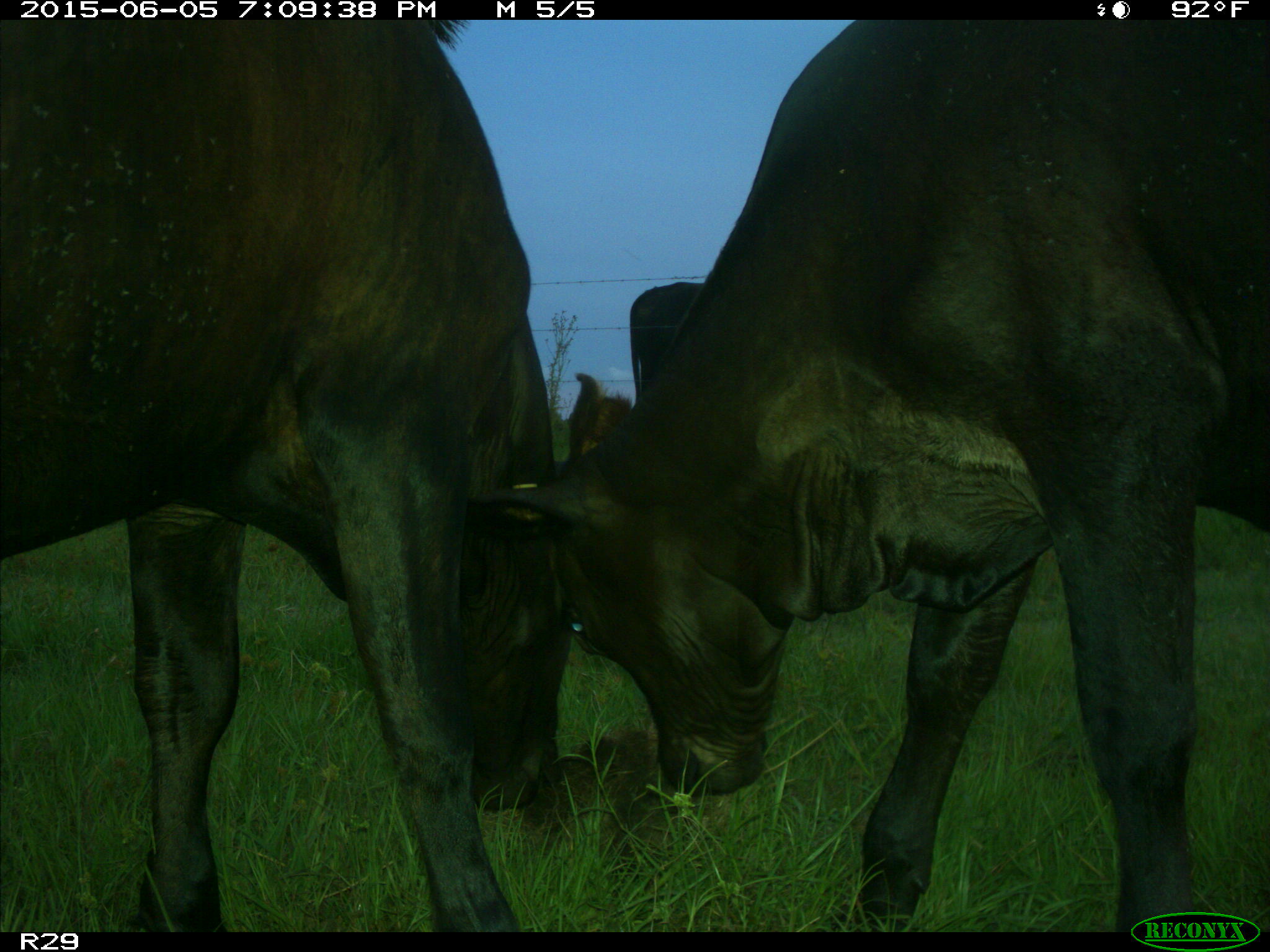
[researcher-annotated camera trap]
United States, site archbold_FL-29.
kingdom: Animalia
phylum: Chordata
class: Mammalia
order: Artiodactyla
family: Bovidae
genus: Bos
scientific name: Bos taurus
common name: domestic cow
Bos taurus (domestic cow).